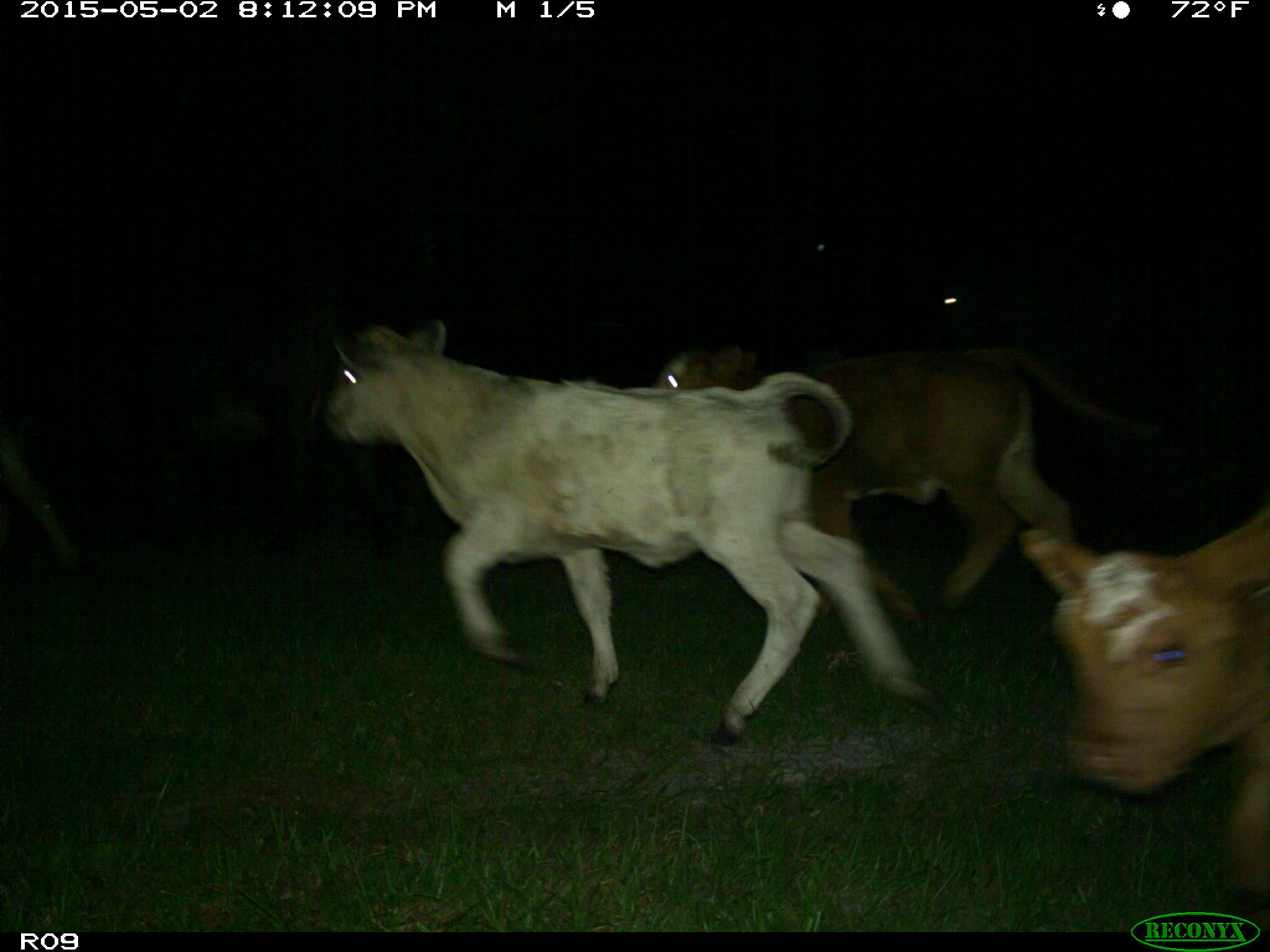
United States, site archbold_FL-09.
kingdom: Animalia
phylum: Chordata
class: Mammalia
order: Artiodactyla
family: Bovidae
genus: Bos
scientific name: Bos taurus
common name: domestic cow